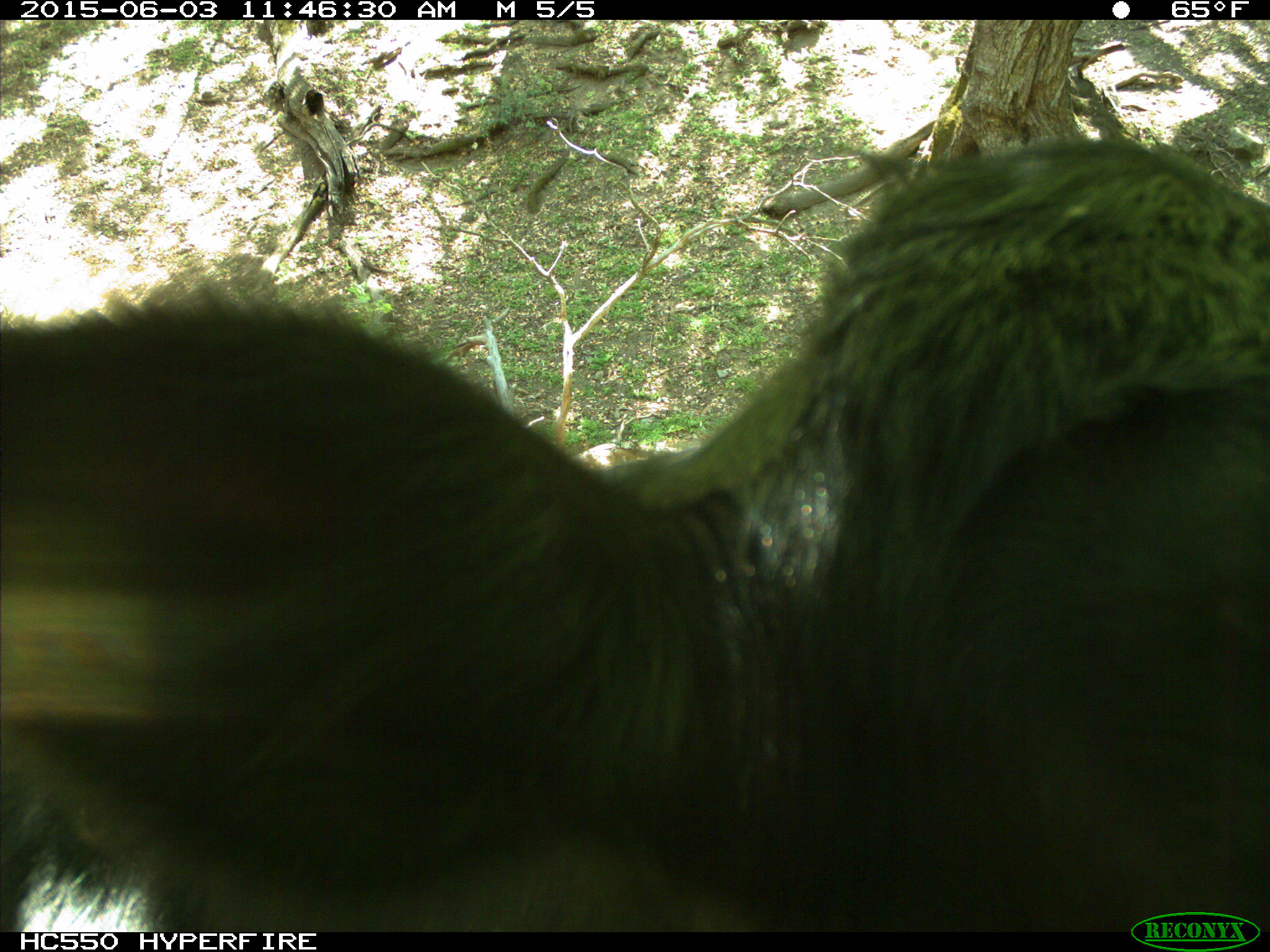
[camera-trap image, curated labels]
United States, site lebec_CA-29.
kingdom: Animalia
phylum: Chordata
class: Mammalia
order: Artiodactyla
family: Bovidae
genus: Bos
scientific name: Bos taurus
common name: domestic cow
Bos taurus (domestic cow).